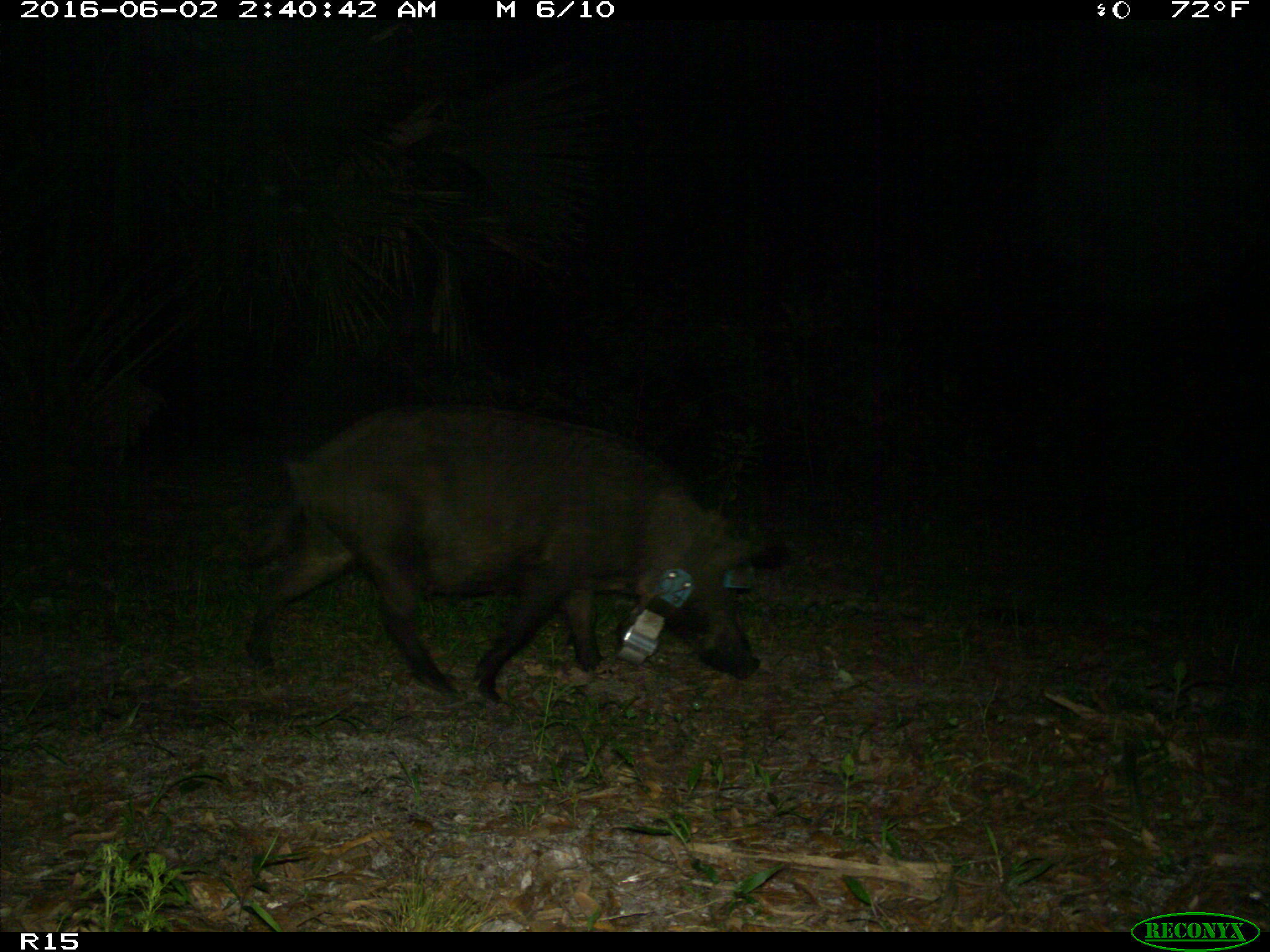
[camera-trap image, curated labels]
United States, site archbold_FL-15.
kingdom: Animalia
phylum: Chordata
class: Mammalia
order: Artiodactyla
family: Suidae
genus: Sus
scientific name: Sus scrofa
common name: wild boar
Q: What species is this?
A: Sus scrofa (wild boar).